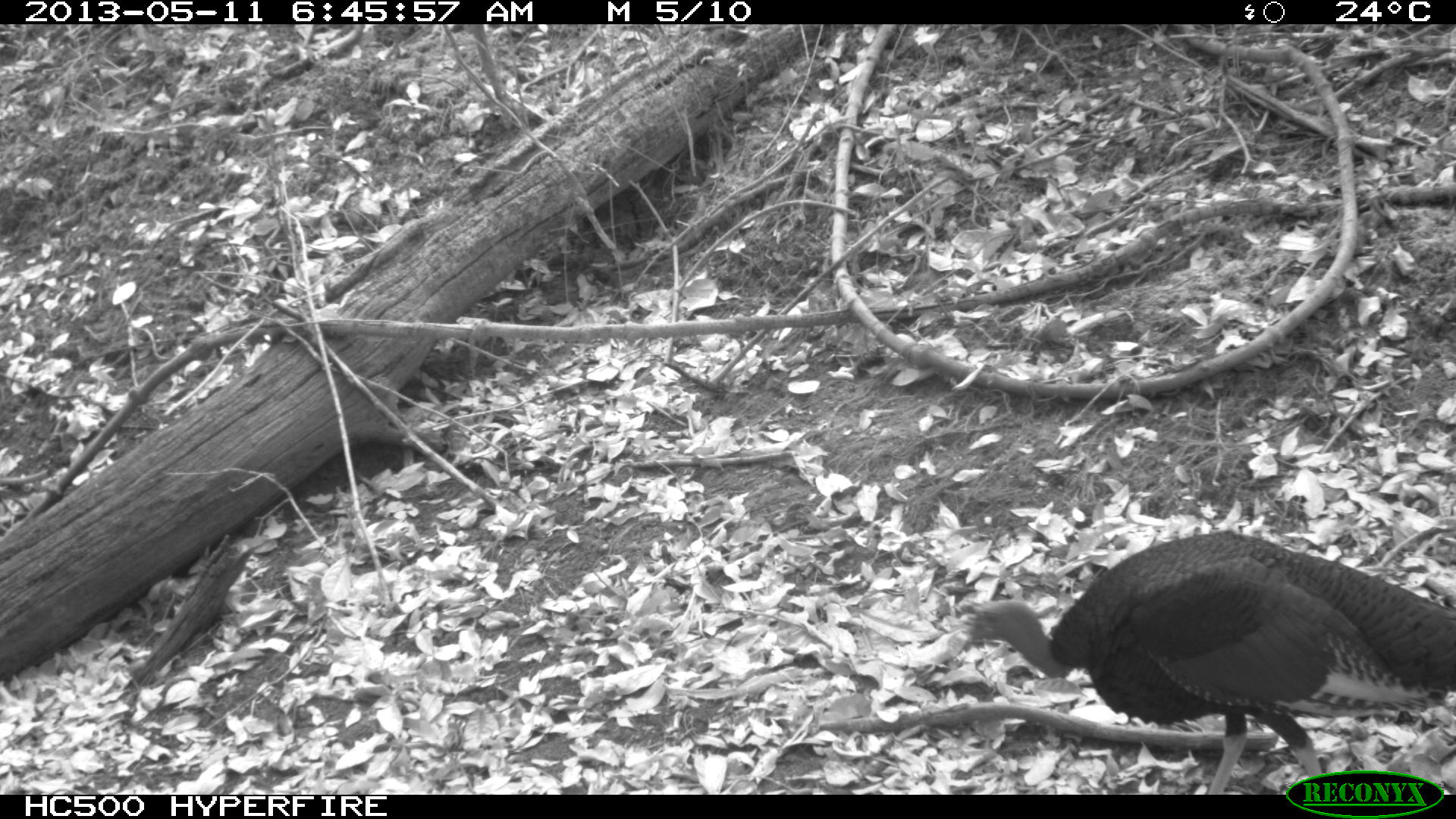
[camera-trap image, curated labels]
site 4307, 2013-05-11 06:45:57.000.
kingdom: Animalia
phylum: Chordata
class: Aves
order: Galliformes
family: Phasianidae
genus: Meleagris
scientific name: Meleagris ocellata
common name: ocellated turkey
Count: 1.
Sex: male.